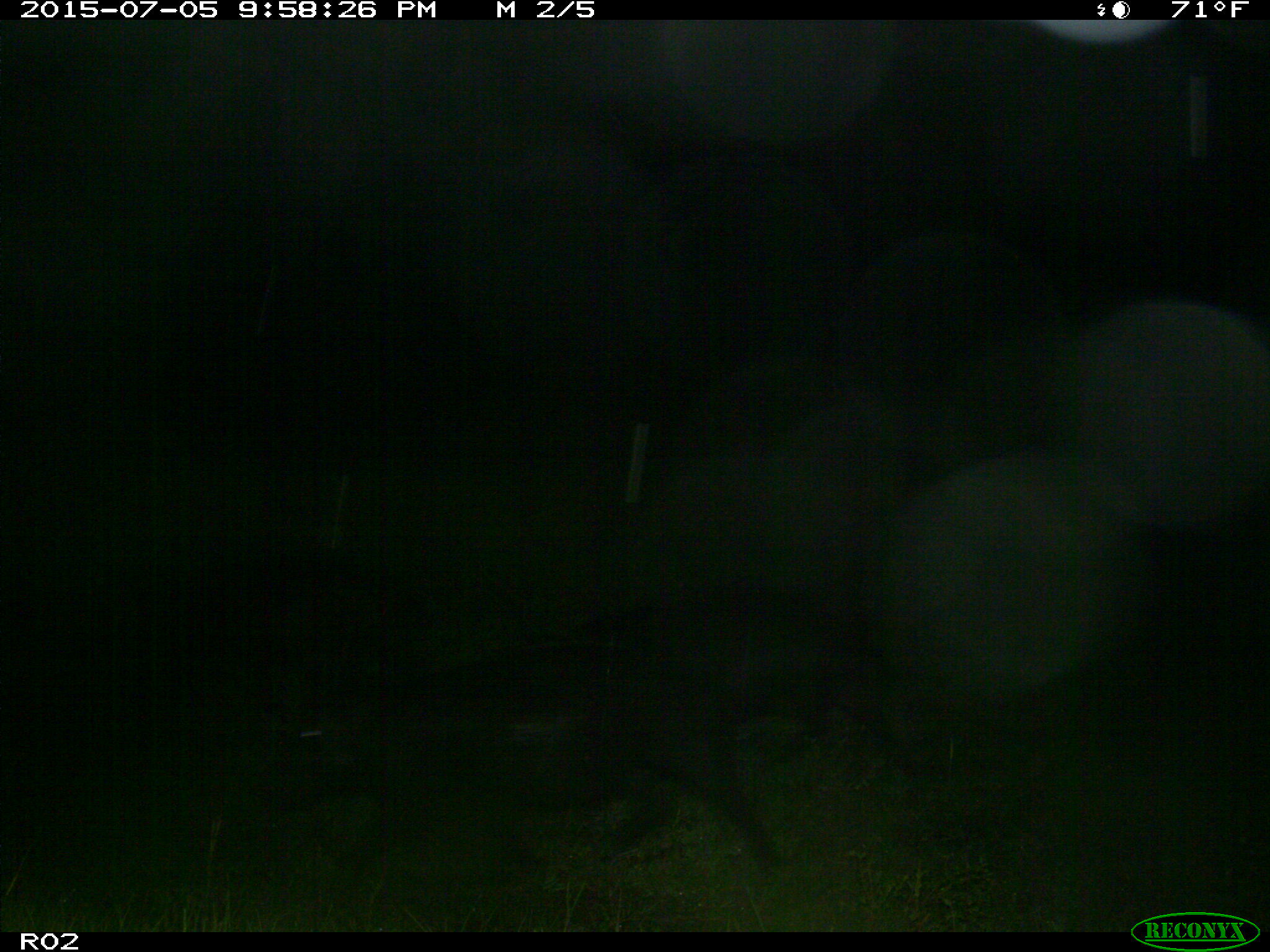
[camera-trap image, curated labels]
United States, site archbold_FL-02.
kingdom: Animalia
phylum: Chordata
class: Mammalia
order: Artiodactyla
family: Suidae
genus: Sus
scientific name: Sus scrofa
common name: wild boar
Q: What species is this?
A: Sus scrofa (wild boar).